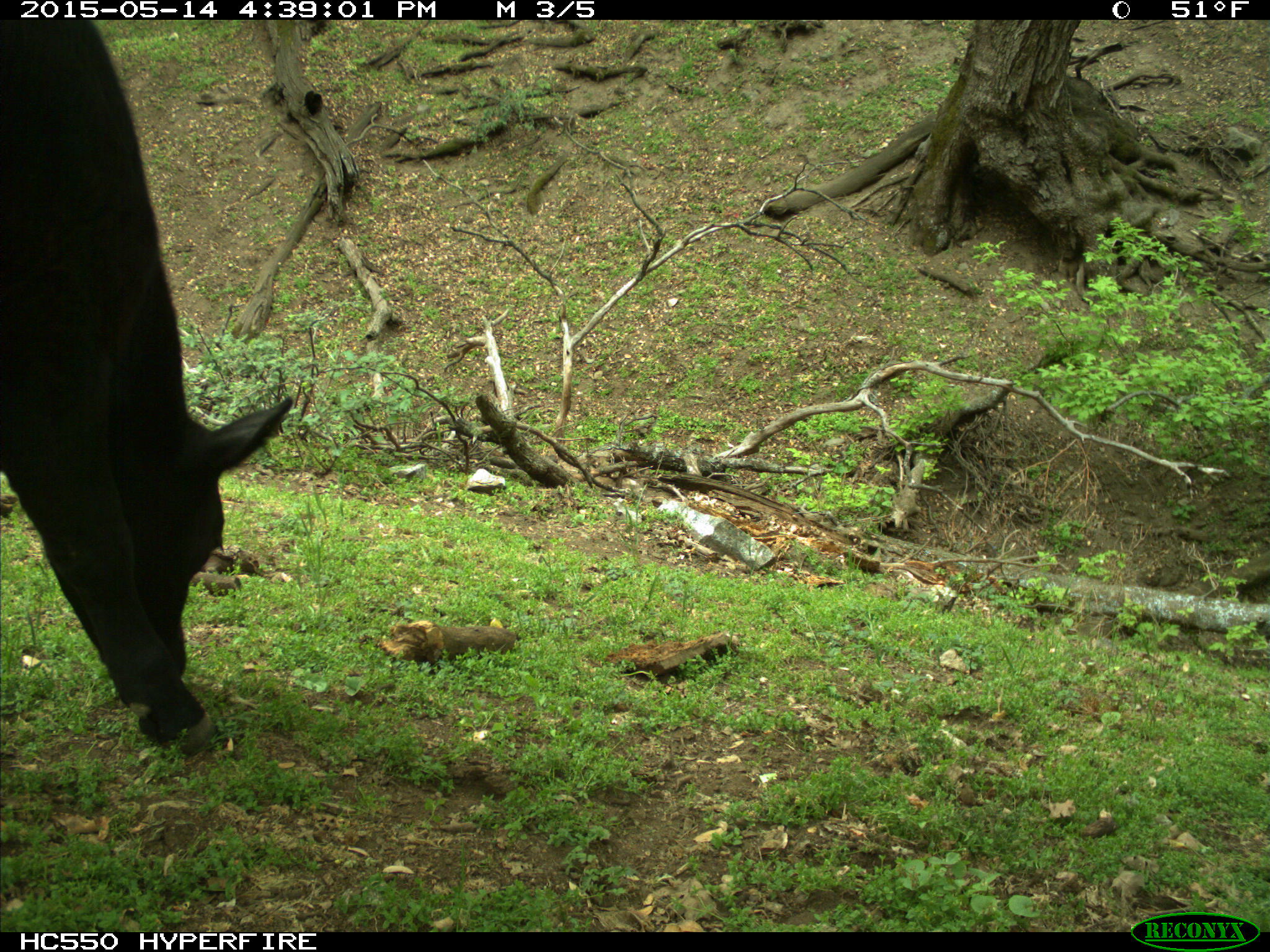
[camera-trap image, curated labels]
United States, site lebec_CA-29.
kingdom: Animalia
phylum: Chordata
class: Mammalia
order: Artiodactyla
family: Bovidae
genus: Bos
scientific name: Bos taurus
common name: domestic cow